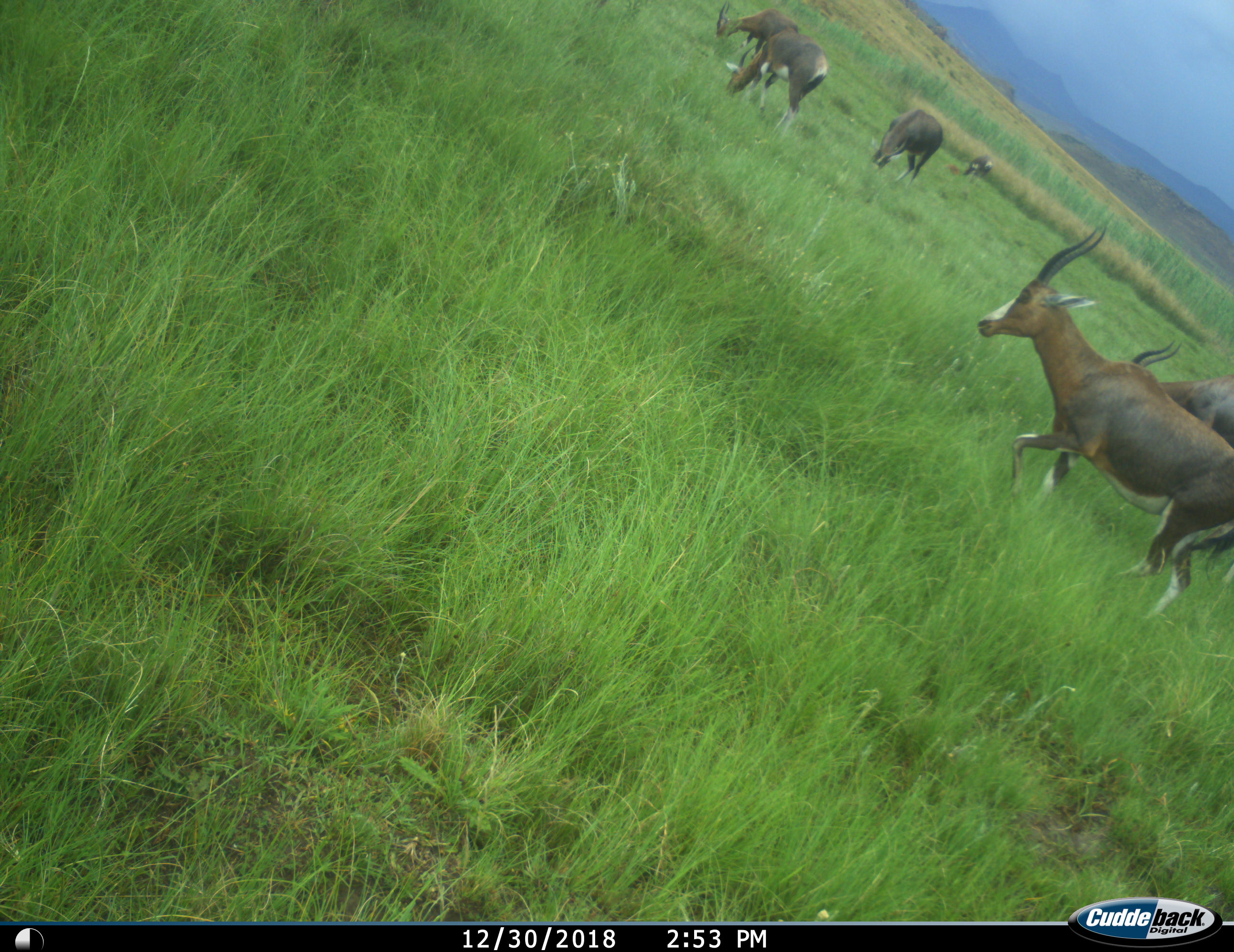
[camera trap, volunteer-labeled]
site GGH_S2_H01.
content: unidentified animal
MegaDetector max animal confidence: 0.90